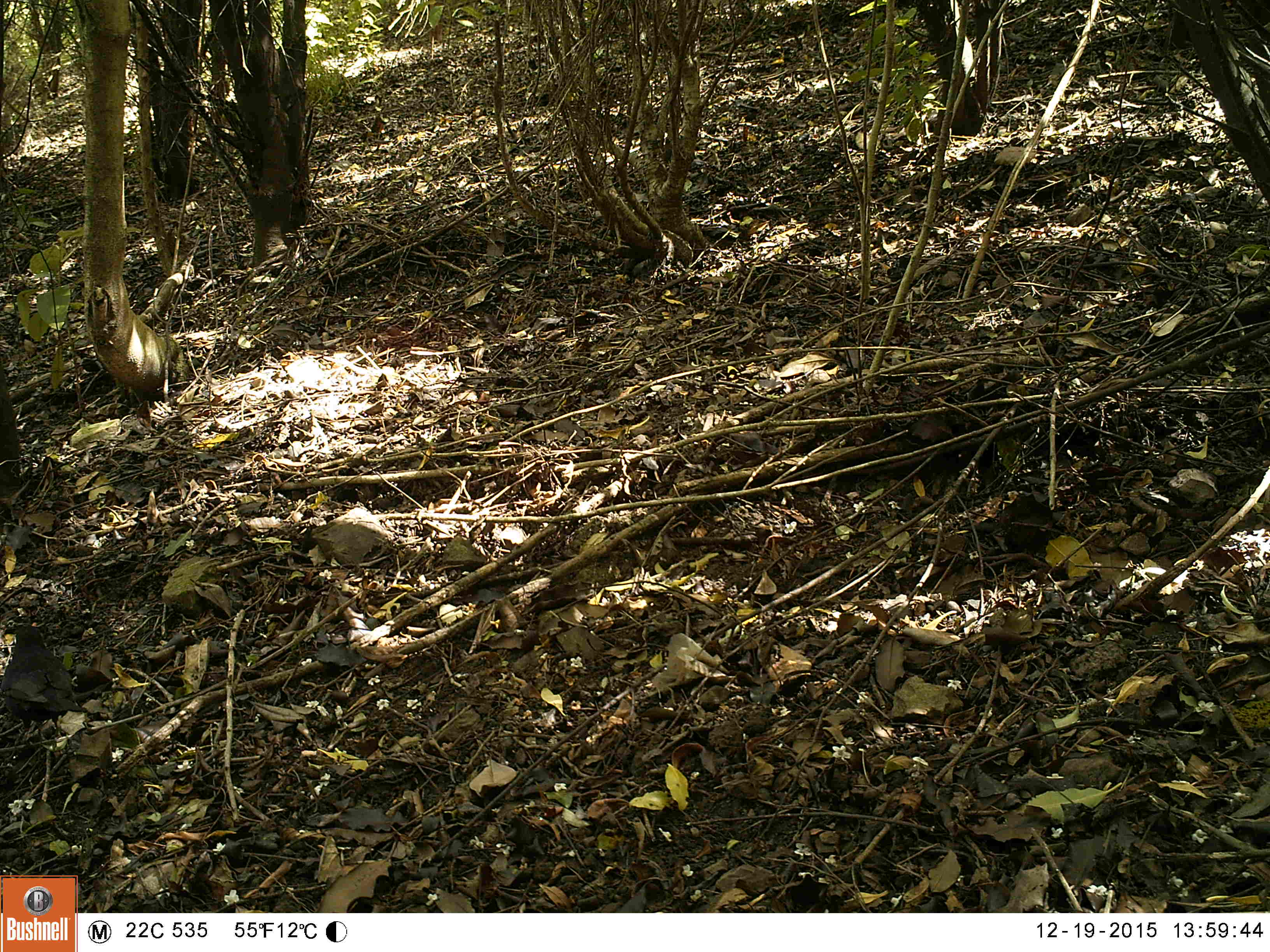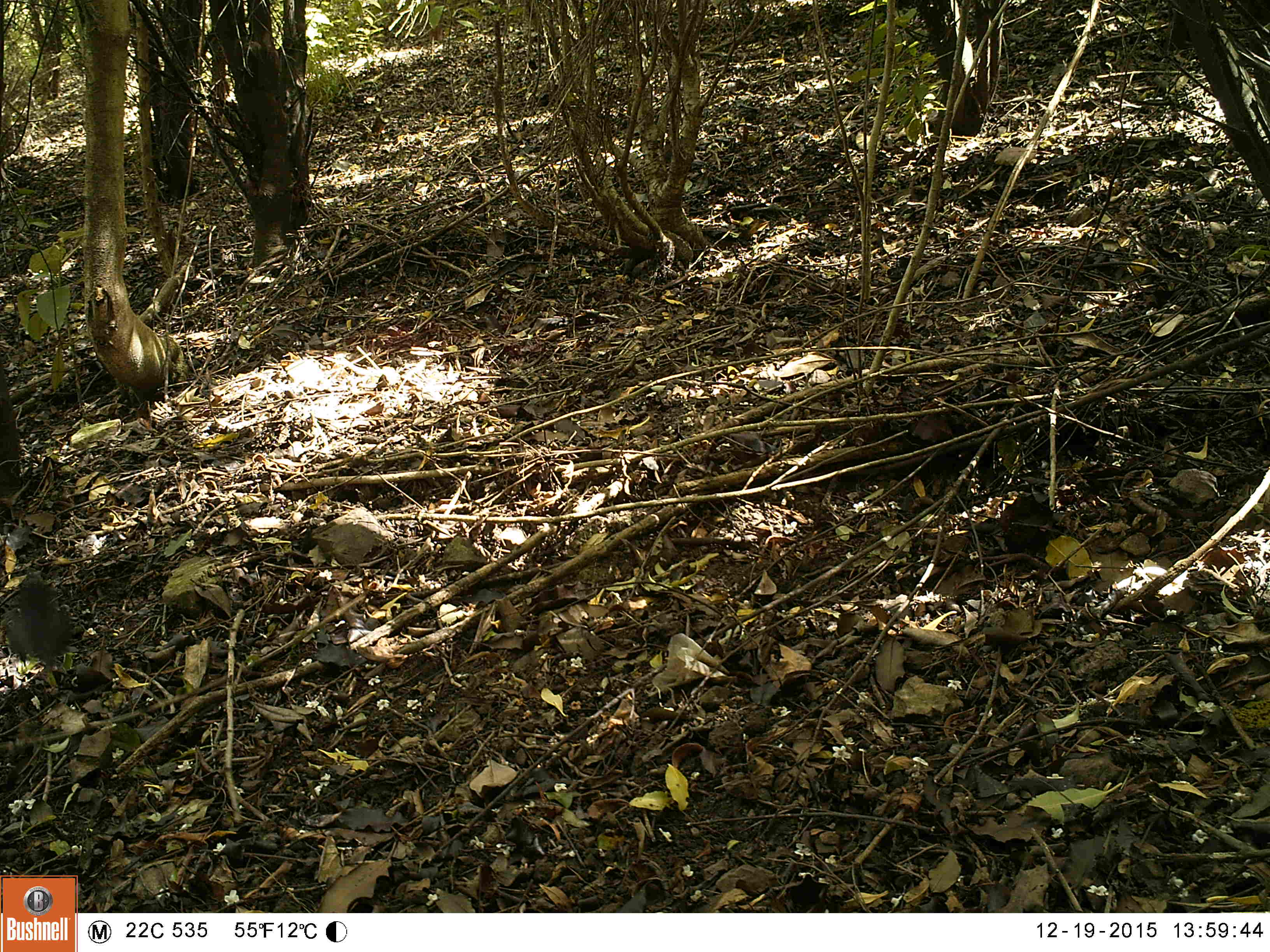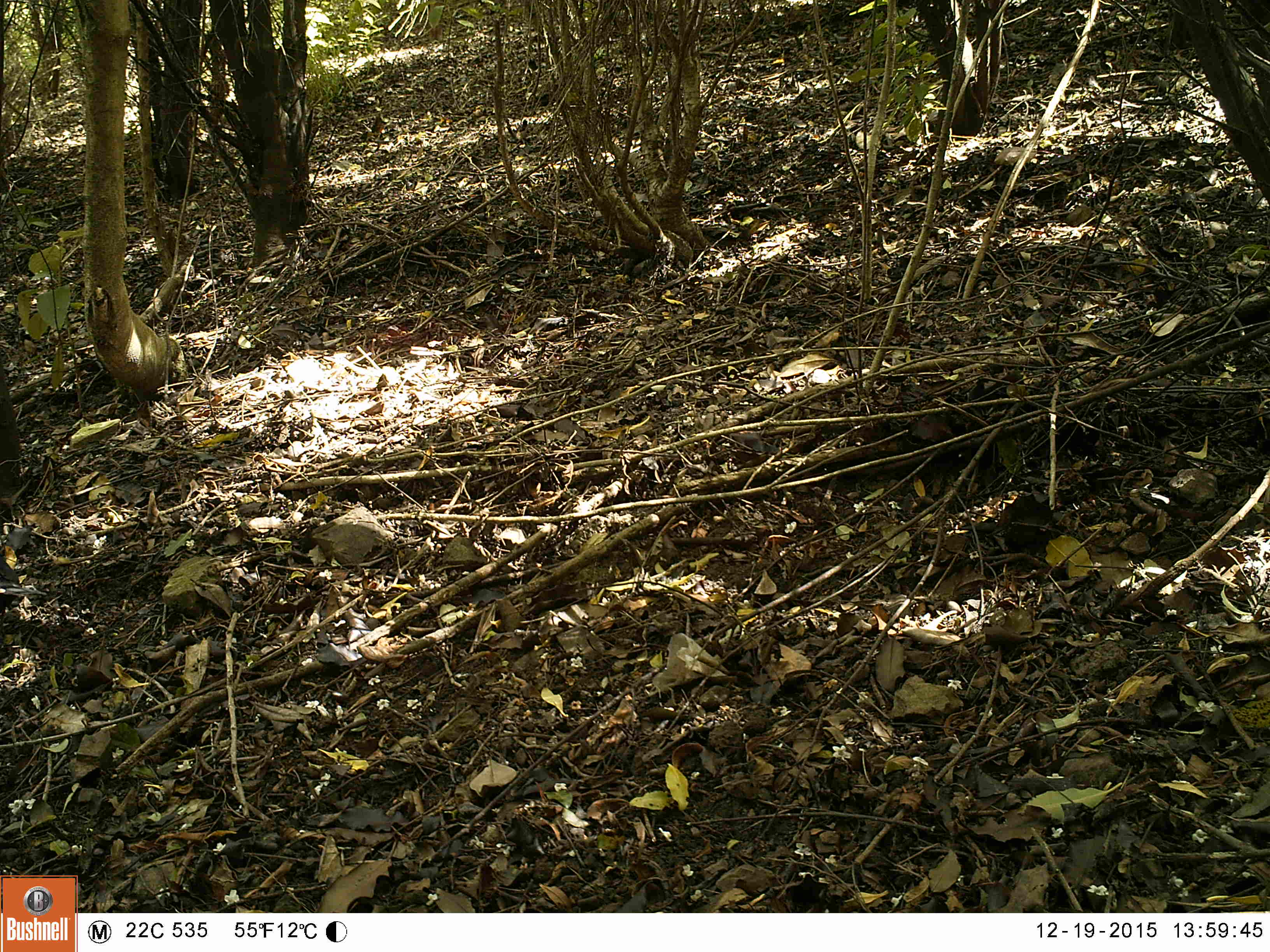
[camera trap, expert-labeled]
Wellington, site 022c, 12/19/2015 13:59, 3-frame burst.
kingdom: Animalia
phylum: Chordata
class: Aves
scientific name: Aves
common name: bird